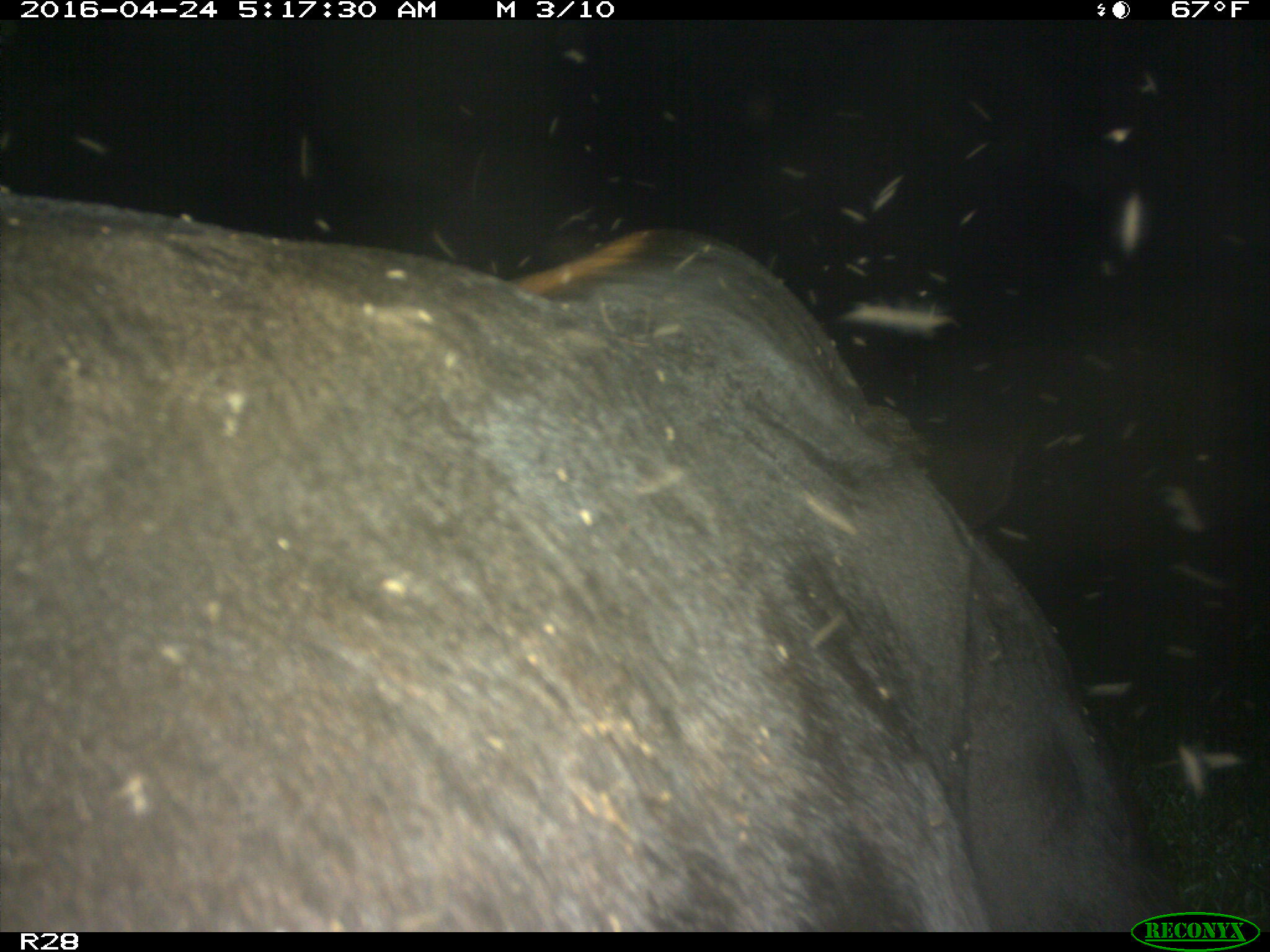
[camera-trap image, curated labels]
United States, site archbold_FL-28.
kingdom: Animalia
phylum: Chordata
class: Mammalia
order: Artiodactyla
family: Suidae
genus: Sus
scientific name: Sus scrofa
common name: wild boar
Sus scrofa (wild boar).